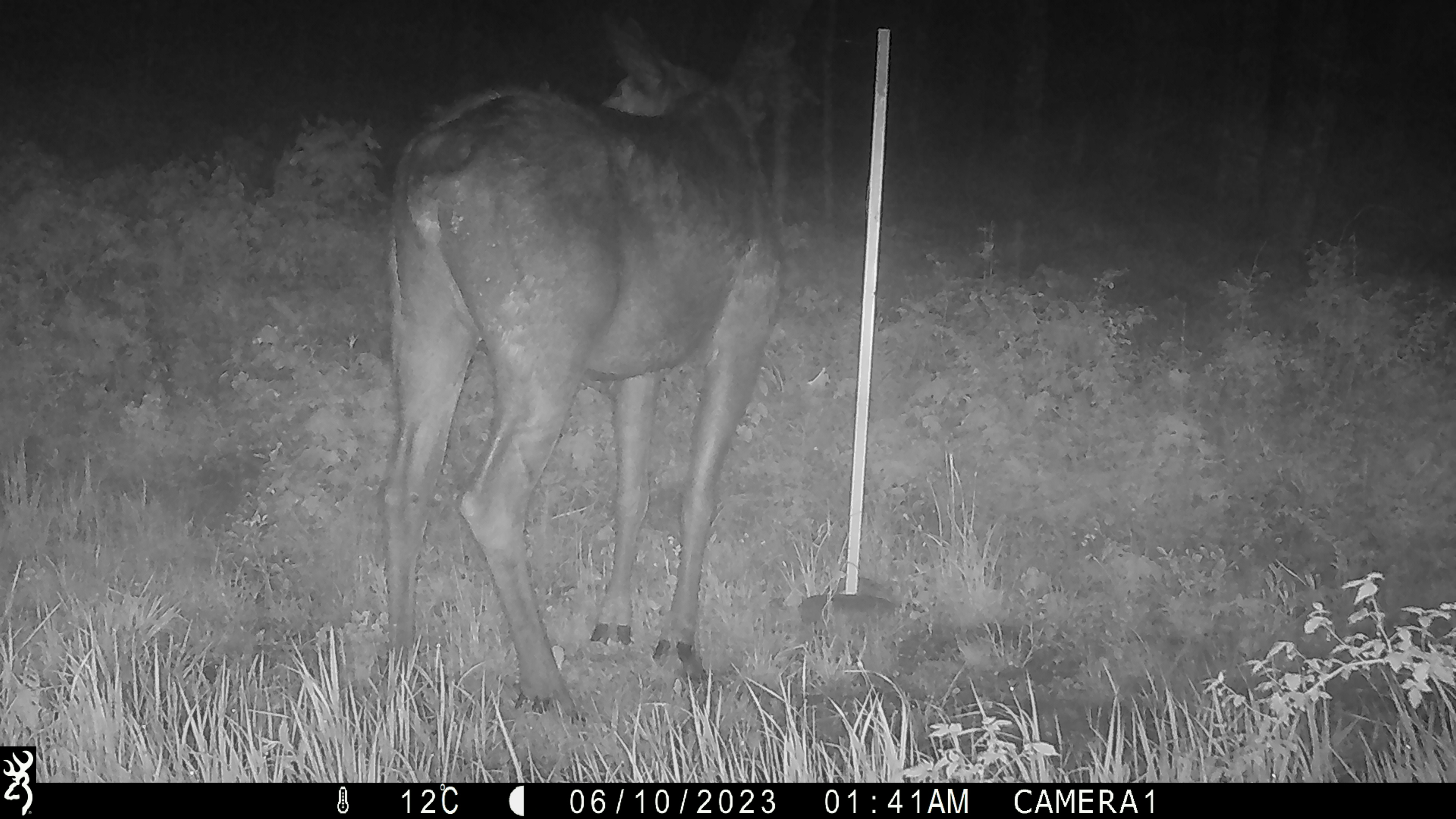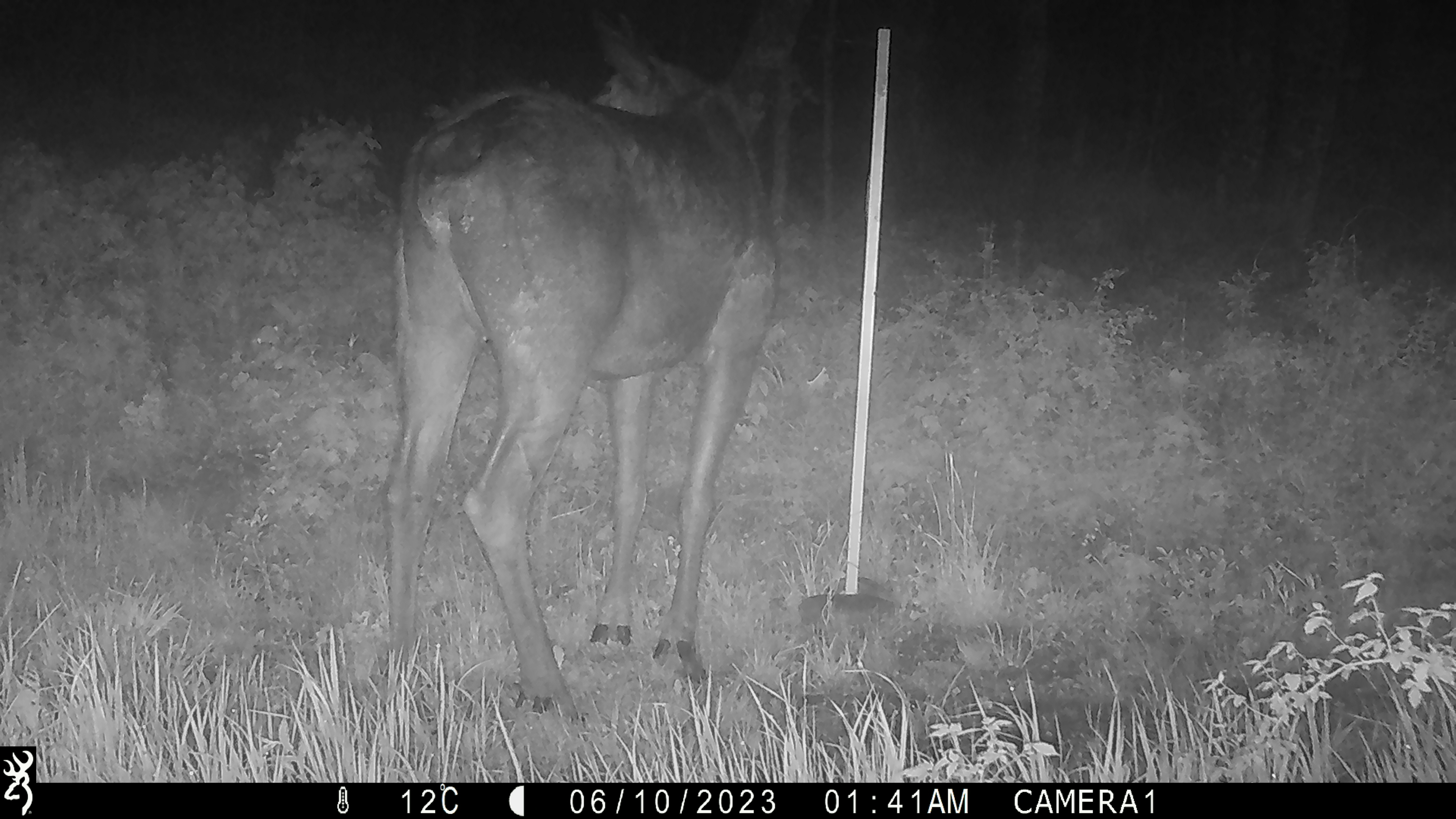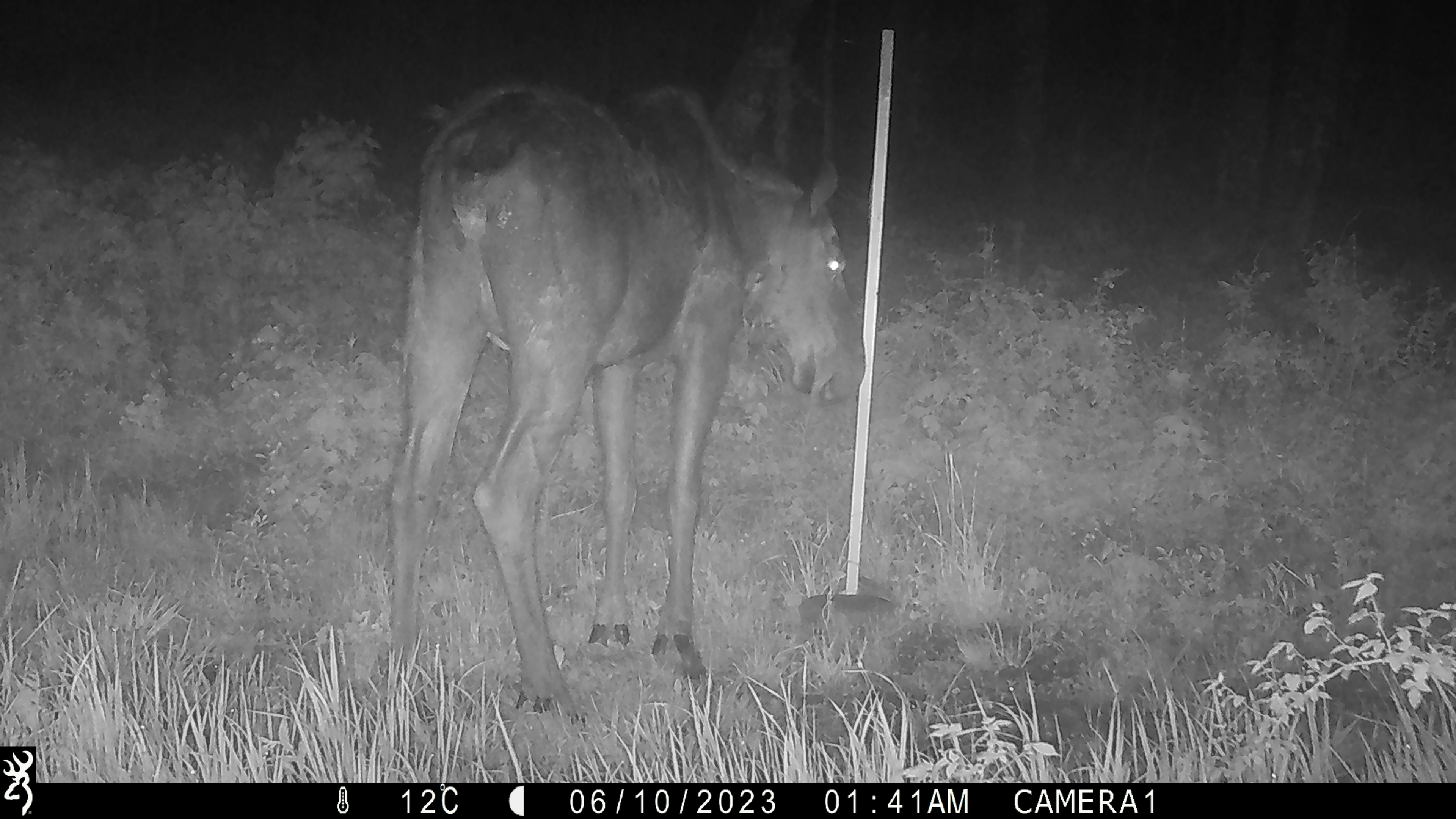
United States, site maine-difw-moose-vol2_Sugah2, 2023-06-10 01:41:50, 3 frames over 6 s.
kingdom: Animalia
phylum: Chordata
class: Mammalia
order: Artiodactyla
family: Cervidae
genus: Alces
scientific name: Alces alces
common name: moose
Moose (Alces alces).